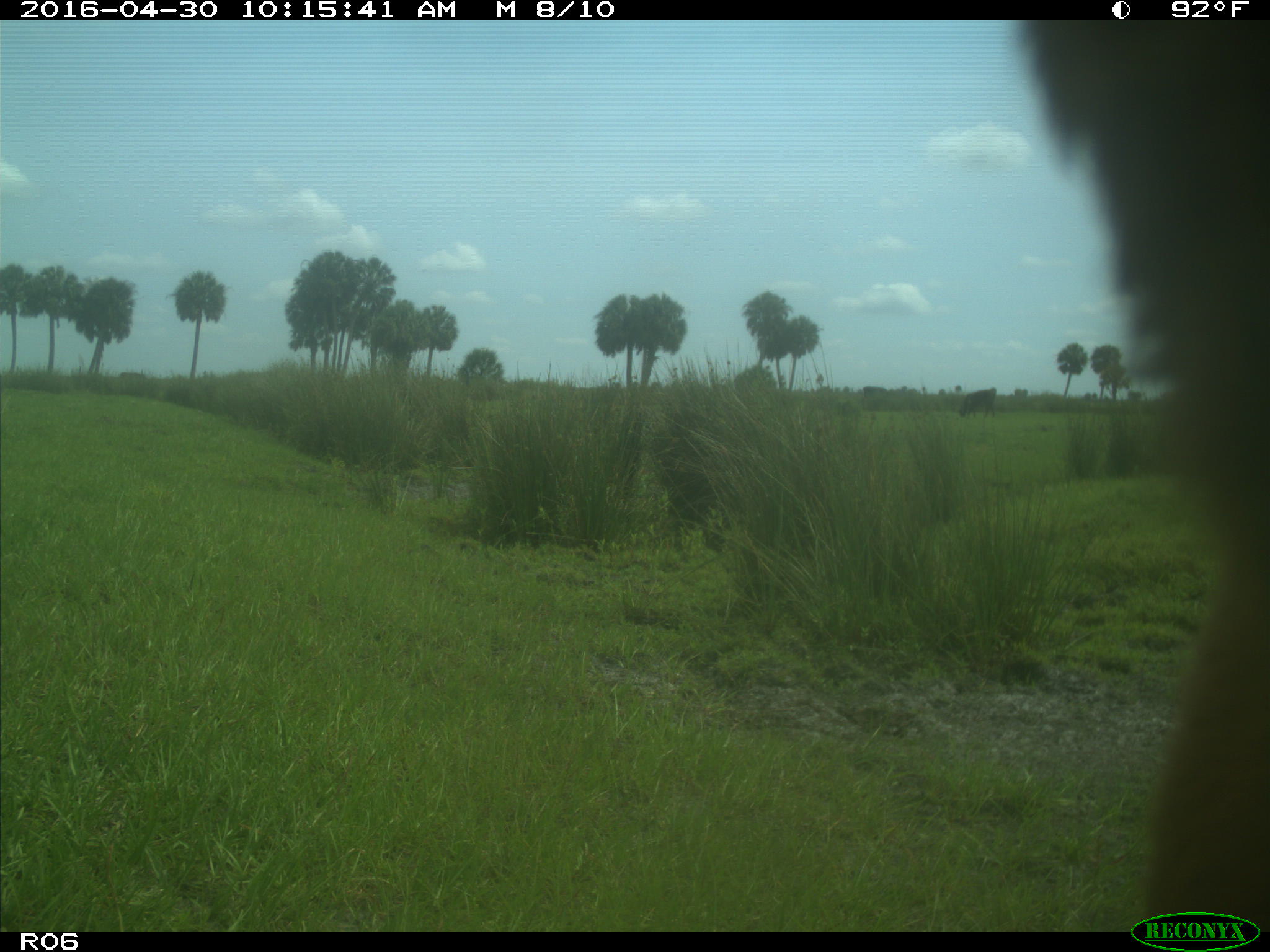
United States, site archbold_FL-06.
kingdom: Animalia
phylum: Chordata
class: Mammalia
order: Artiodactyla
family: Bovidae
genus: Bos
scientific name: Bos taurus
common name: domestic cow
Bos taurus (domestic cow).